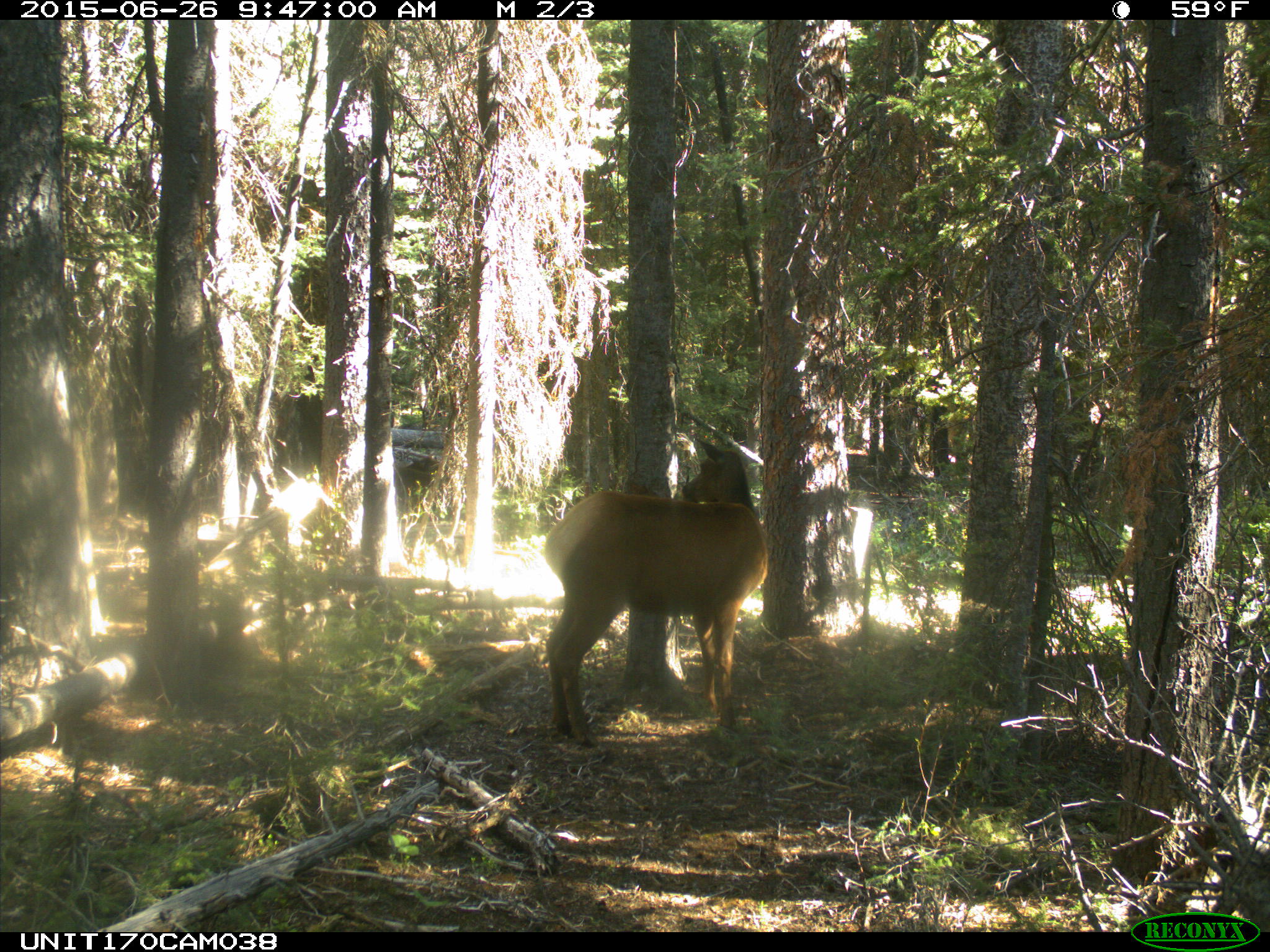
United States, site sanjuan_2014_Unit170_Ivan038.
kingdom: Animalia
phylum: Chordata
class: Mammalia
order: Artiodactyla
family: Cervidae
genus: Cervus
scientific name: Cervus elaphus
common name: red deer